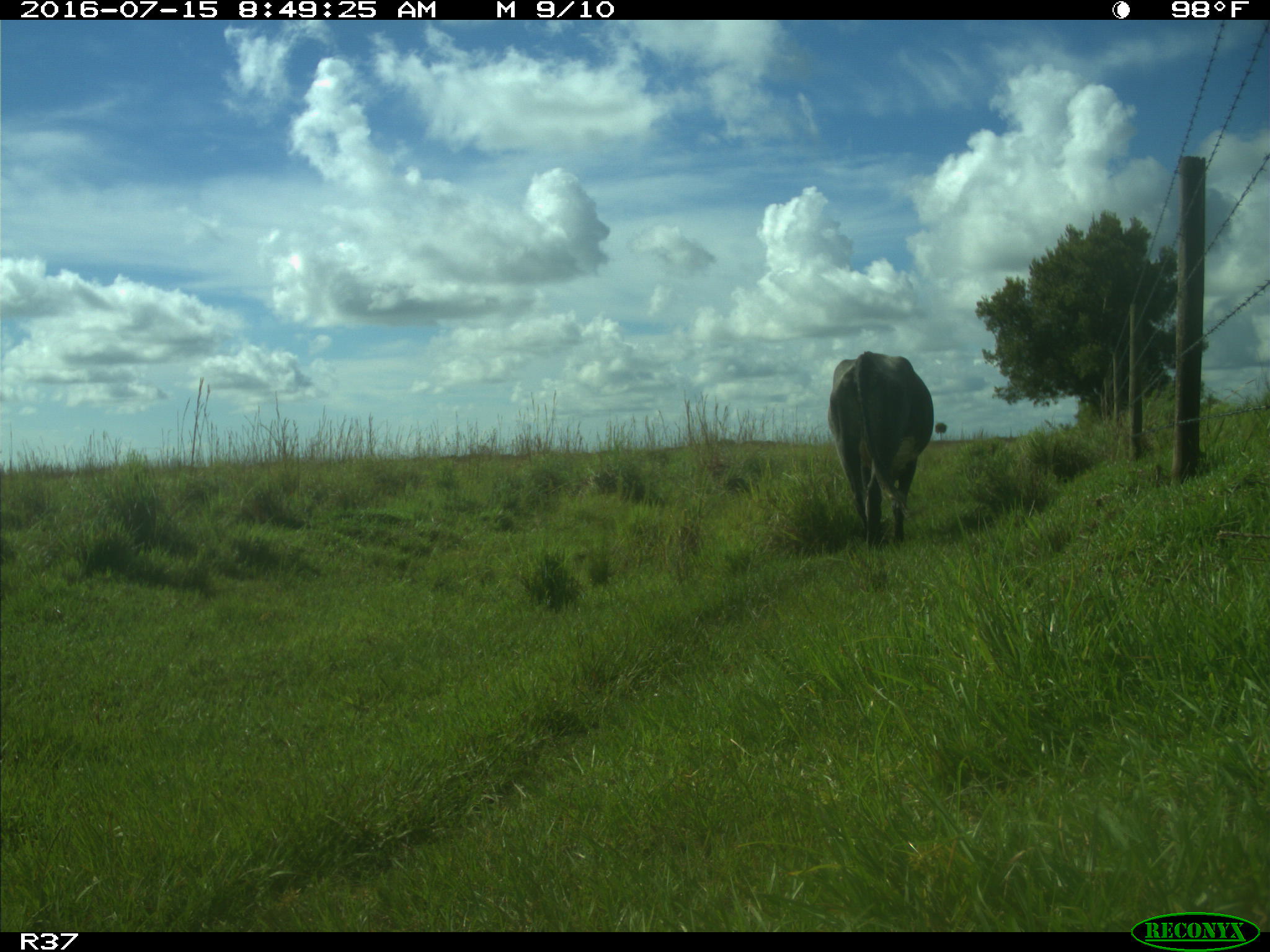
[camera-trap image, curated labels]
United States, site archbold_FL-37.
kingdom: Animalia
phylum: Chordata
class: Mammalia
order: Artiodactyla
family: Bovidae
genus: Bos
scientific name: Bos taurus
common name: domestic cow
Bos taurus (domestic cow).